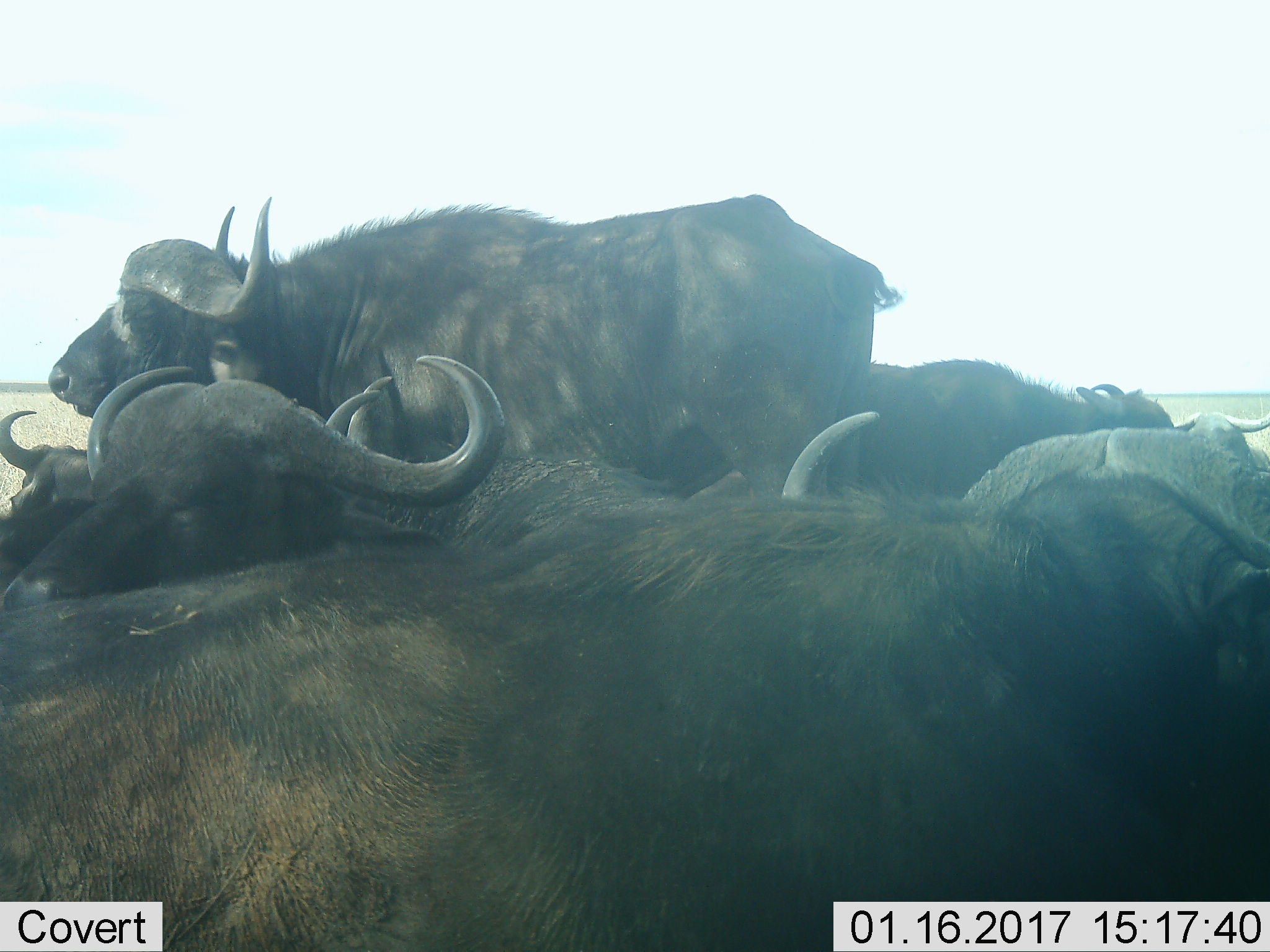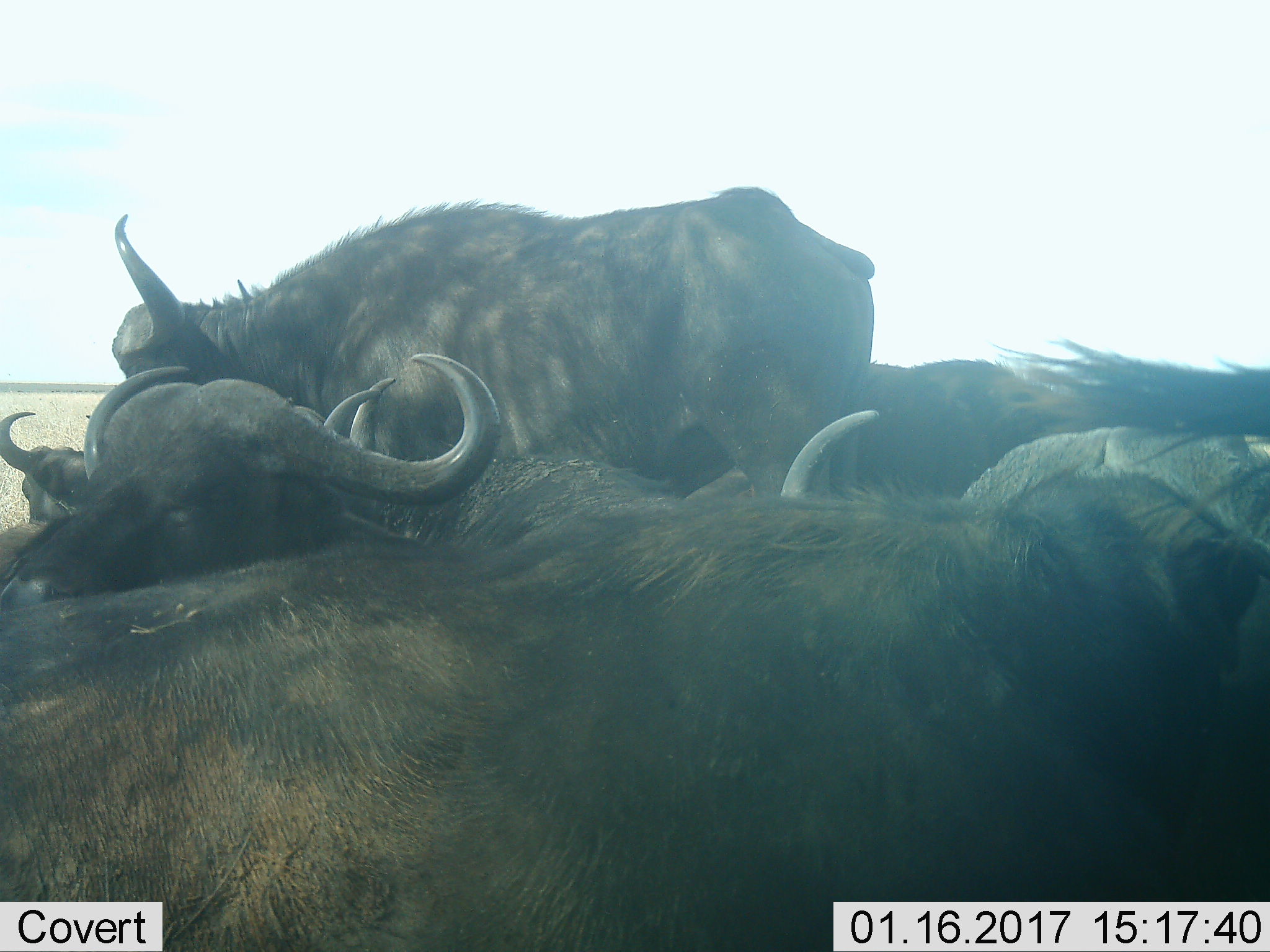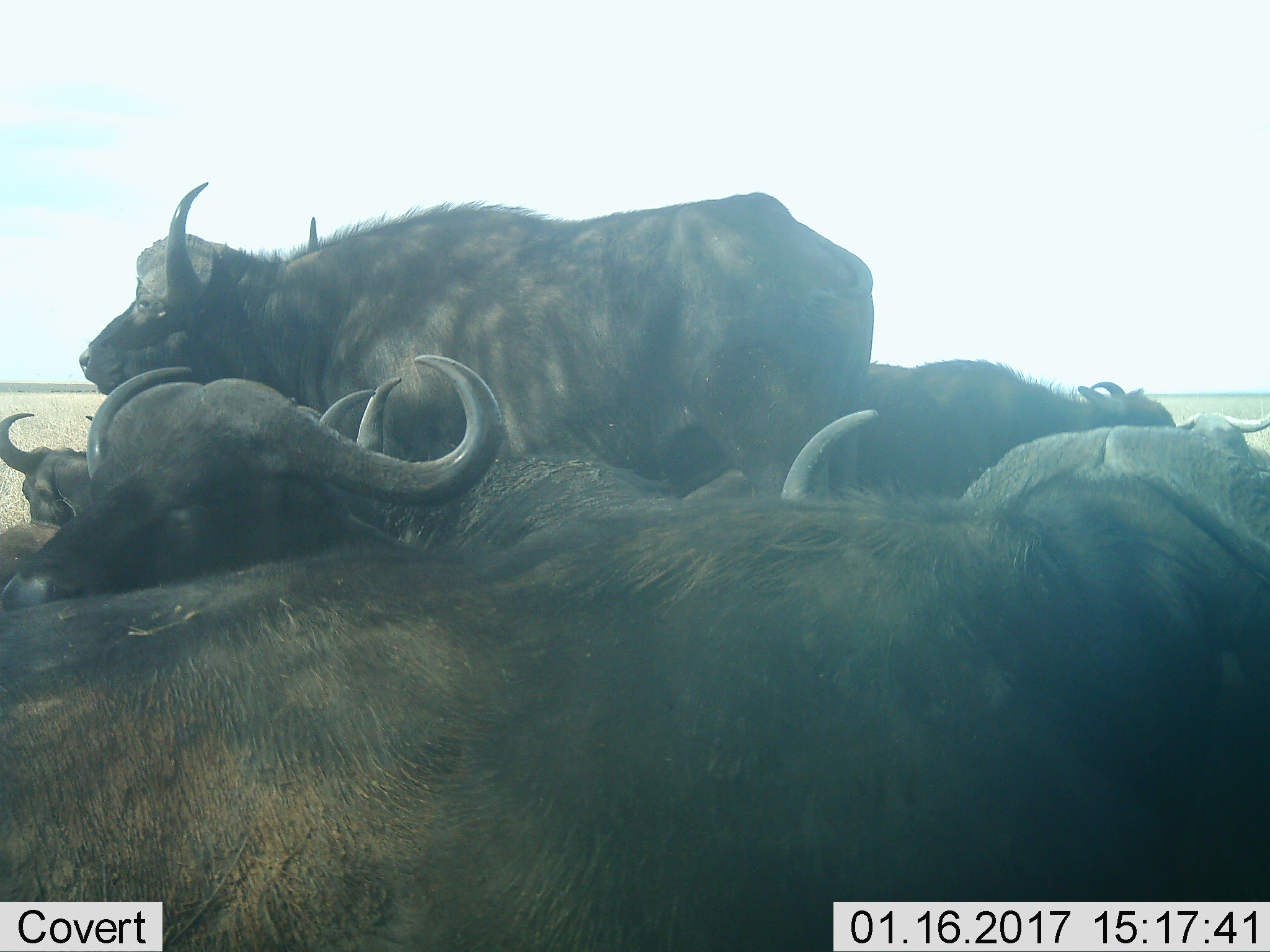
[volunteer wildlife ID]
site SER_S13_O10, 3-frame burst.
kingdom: Animalia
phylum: Chordata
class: Mammalia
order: Artiodactyla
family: Bovidae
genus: Syncerus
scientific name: Syncerus caffer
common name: african buffalo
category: buffalo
Buffalo (african buffalo) (Syncerus caffer), count 7. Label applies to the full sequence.